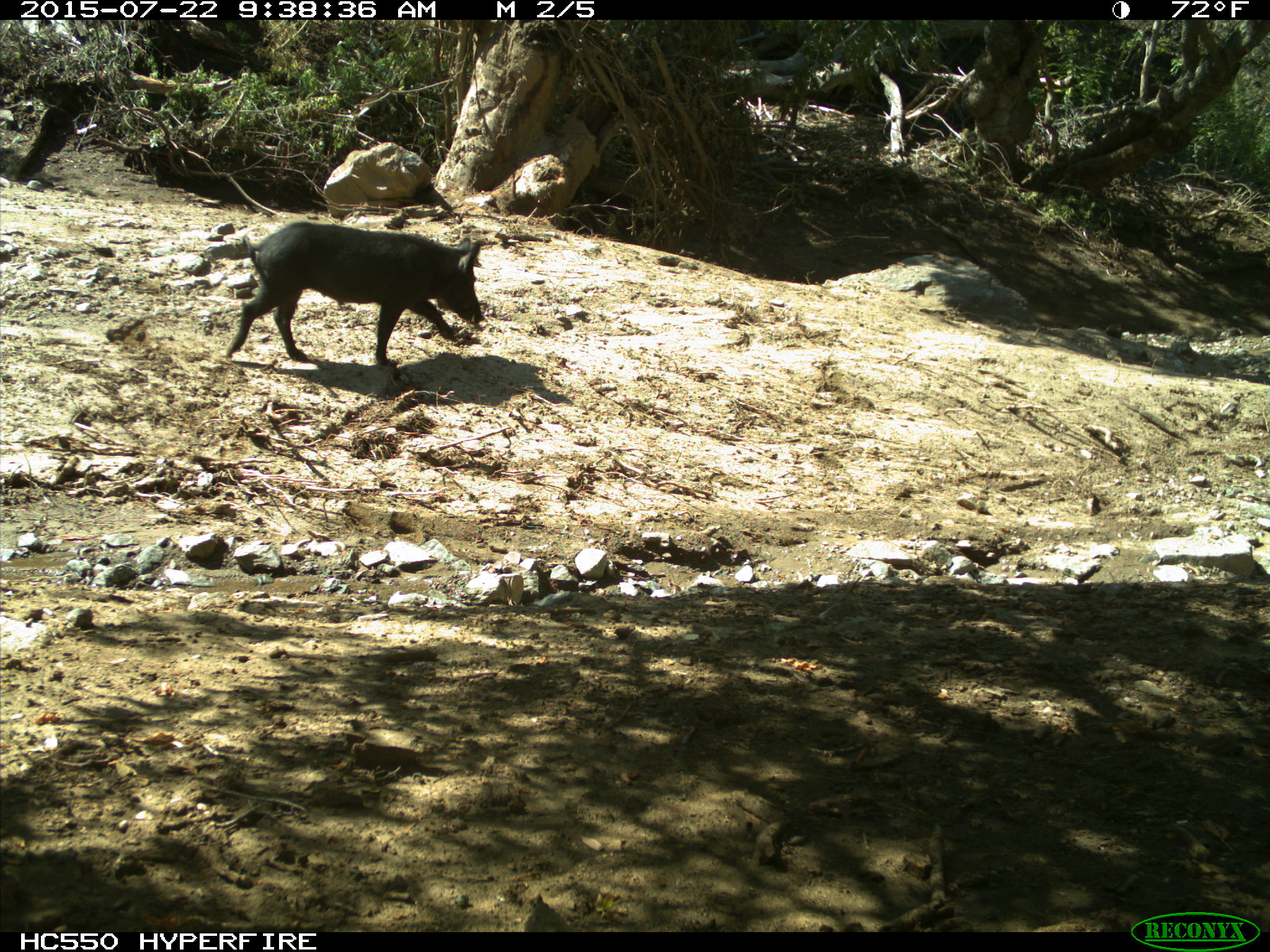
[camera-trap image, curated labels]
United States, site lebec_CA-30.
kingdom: Animalia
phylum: Chordata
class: Mammalia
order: Artiodactyla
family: Suidae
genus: Sus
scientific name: Sus scrofa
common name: wild boar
Sus scrofa (wild boar).